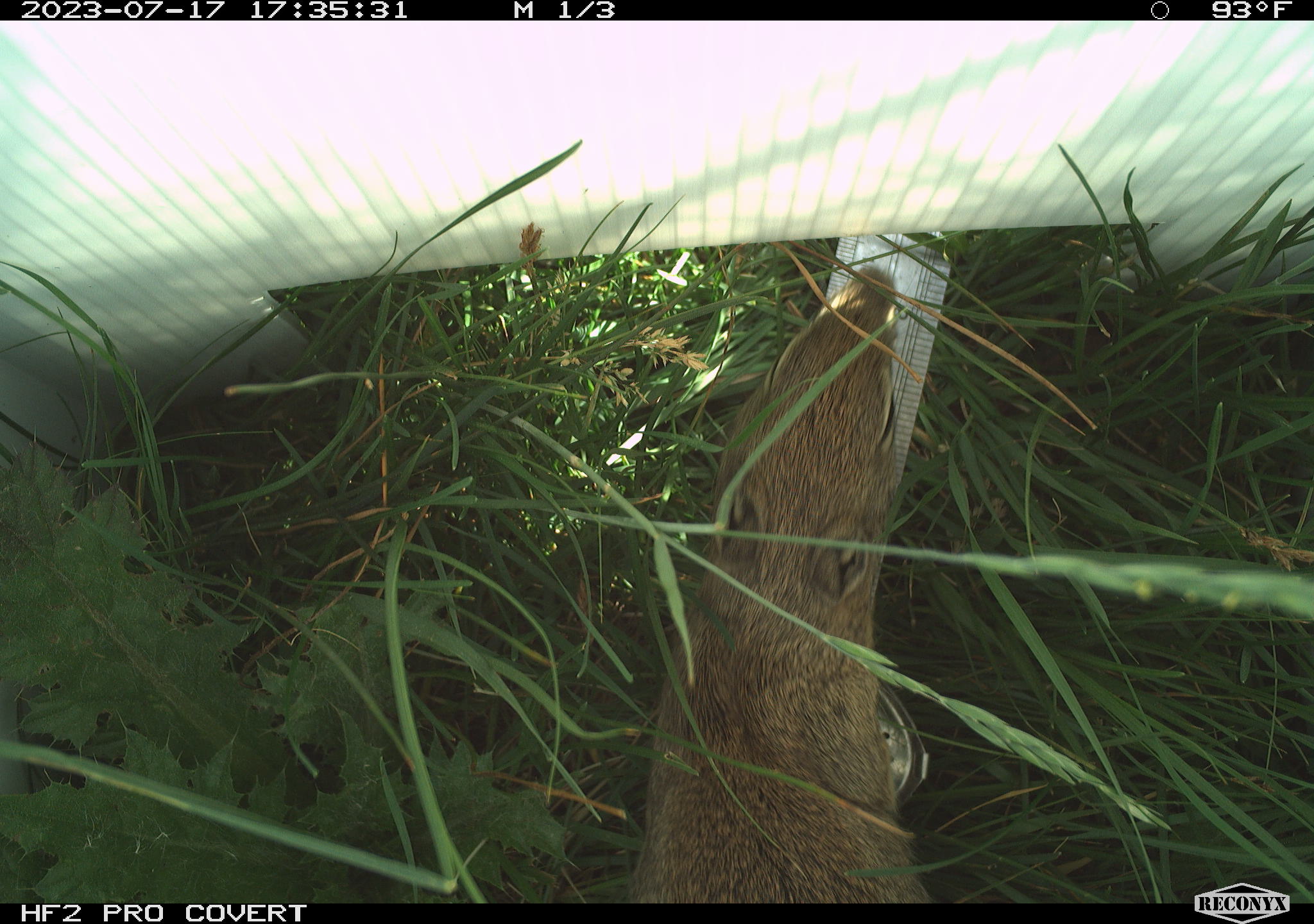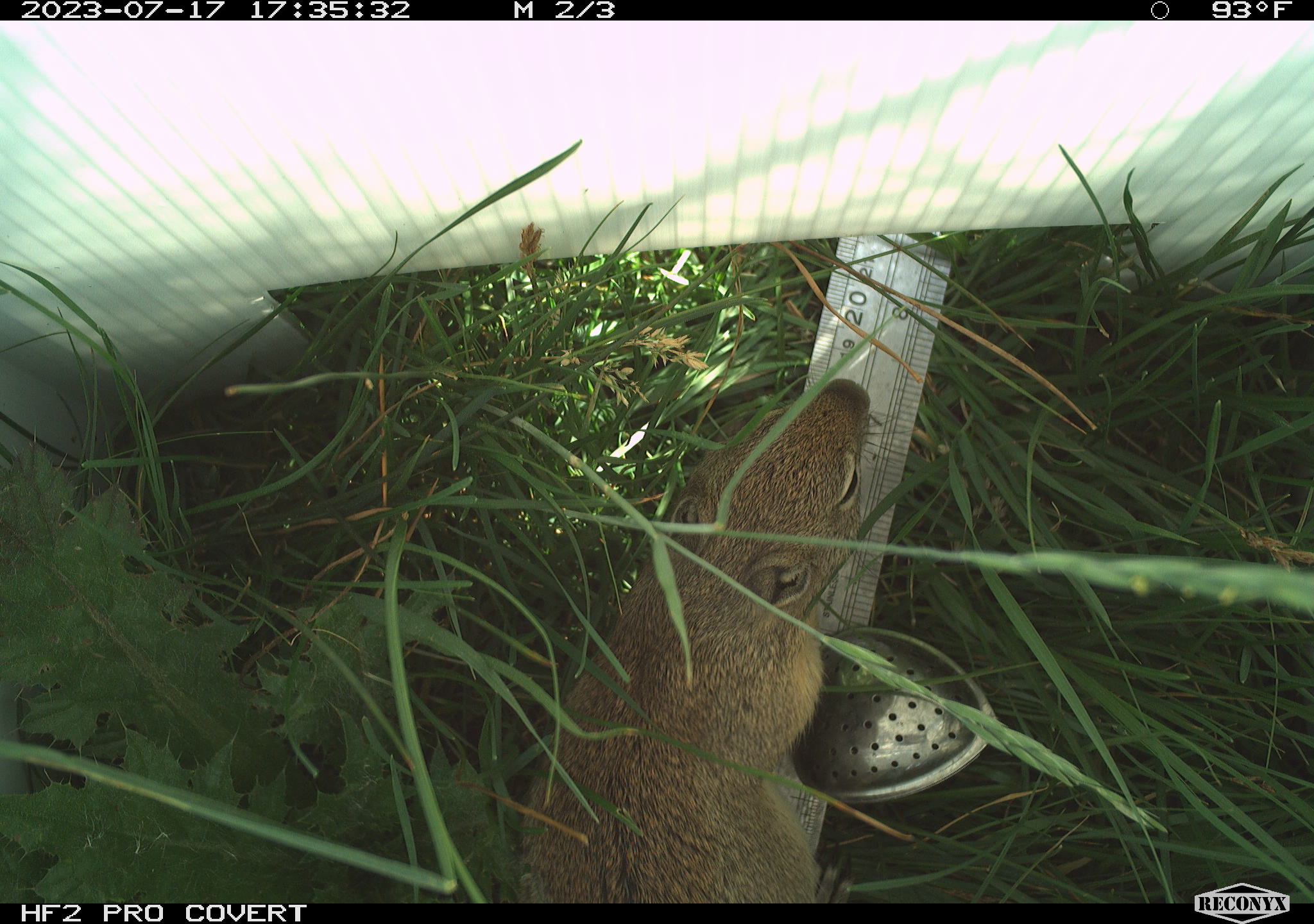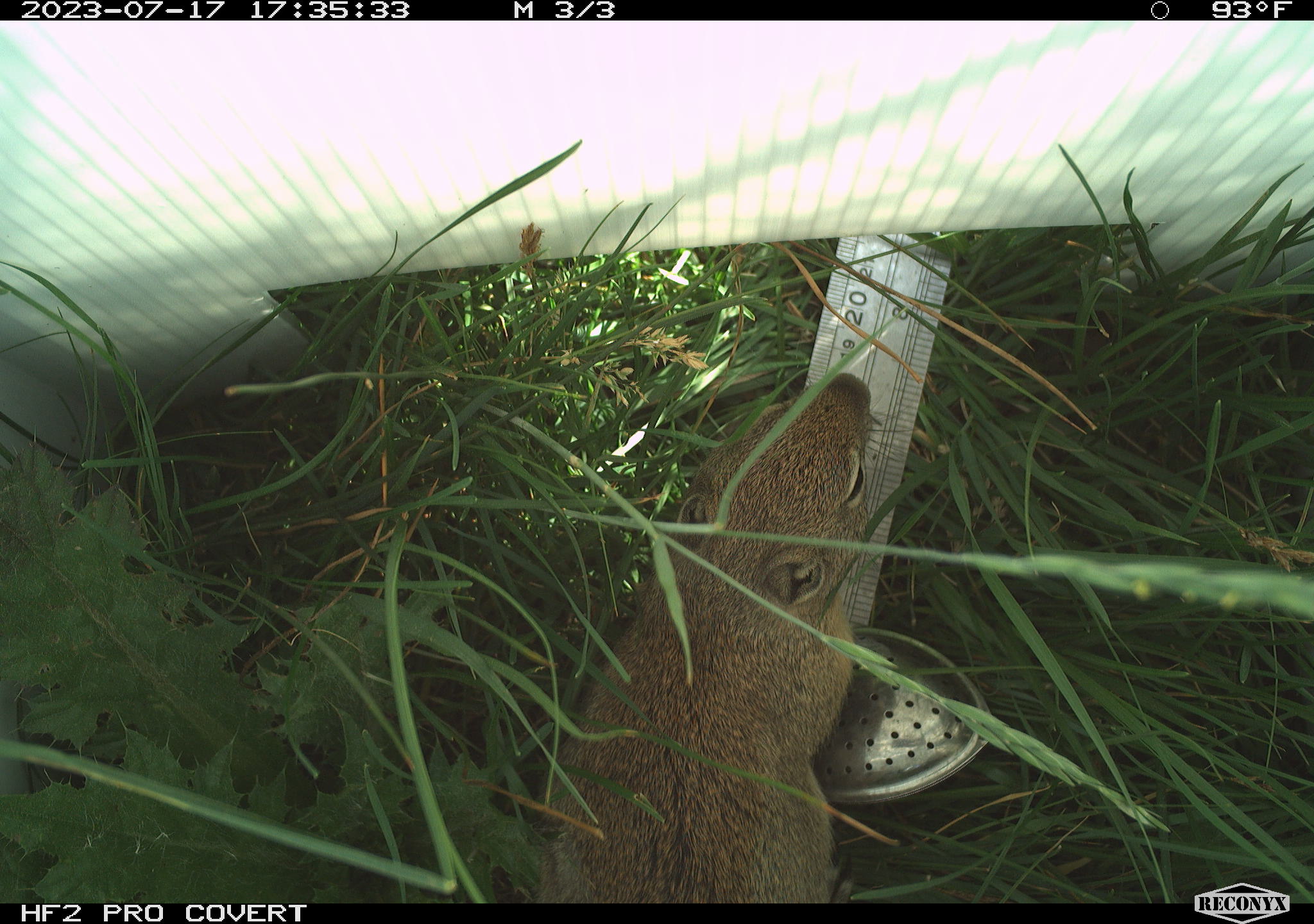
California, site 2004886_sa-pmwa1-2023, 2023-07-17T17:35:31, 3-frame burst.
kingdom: Animalia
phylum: Chordata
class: Mammalia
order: Rodentia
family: Sciuridae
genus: Urocitellus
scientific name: Urocitellus beldingi beldingi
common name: belding's ground squirrel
Belding's ground squirrel (Urocitellus beldingi beldingi).